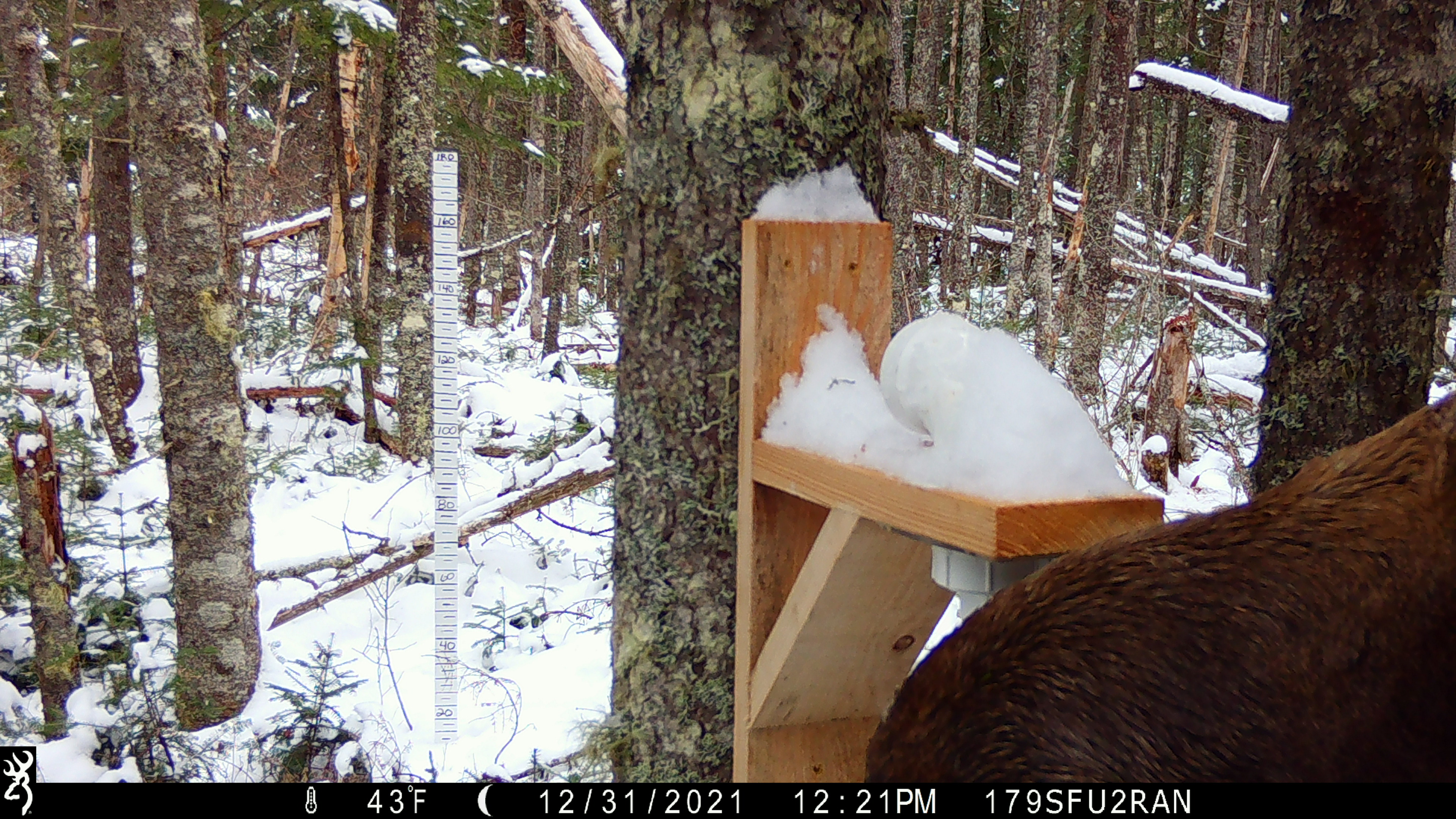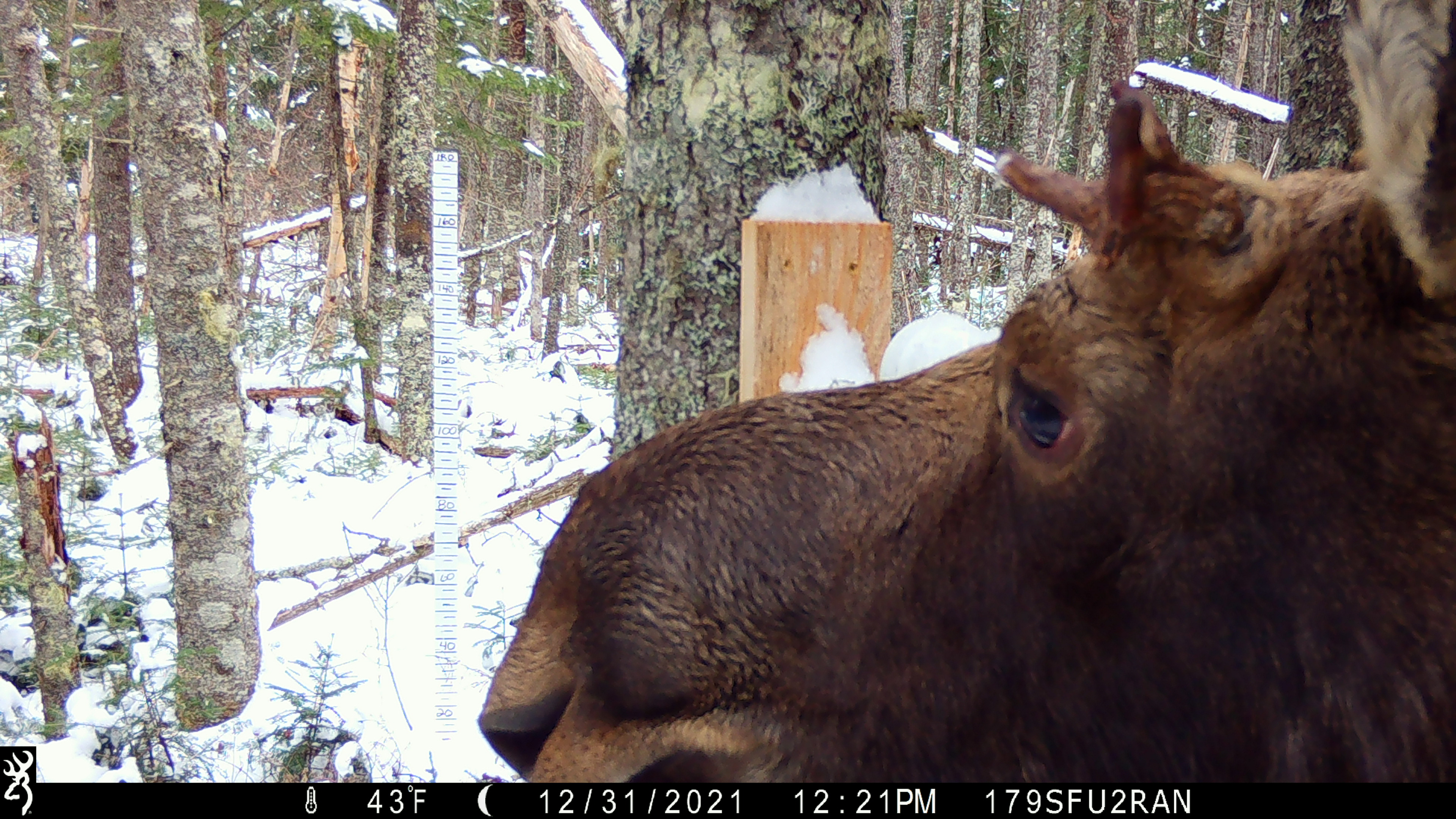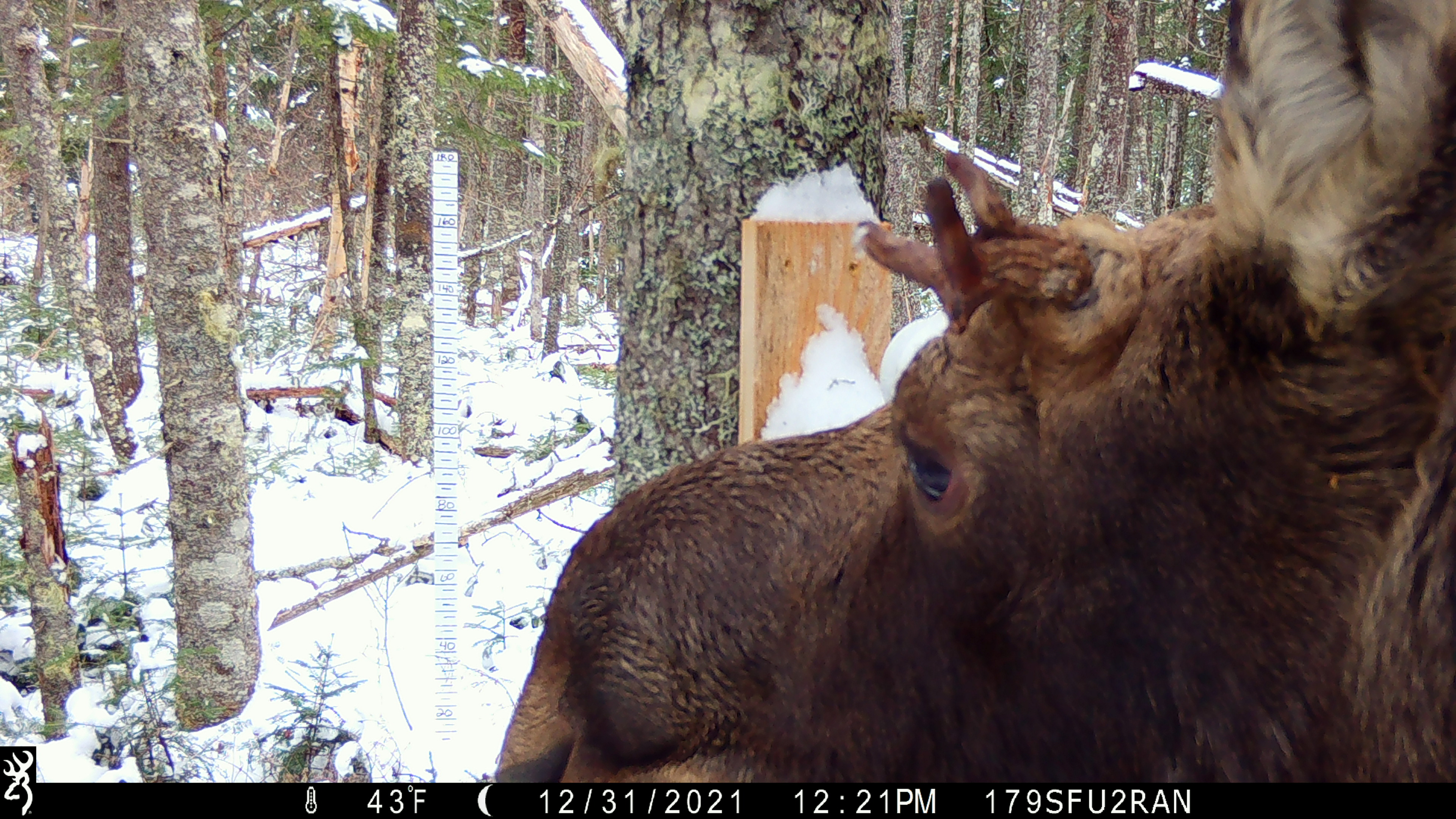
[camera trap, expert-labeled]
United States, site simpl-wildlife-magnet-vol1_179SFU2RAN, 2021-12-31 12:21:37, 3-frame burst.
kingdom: Animalia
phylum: Chordata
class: Mammalia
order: Artiodactyla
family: Cervidae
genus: Alces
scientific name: Alces alces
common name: moose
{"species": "moose (Alces alces)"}